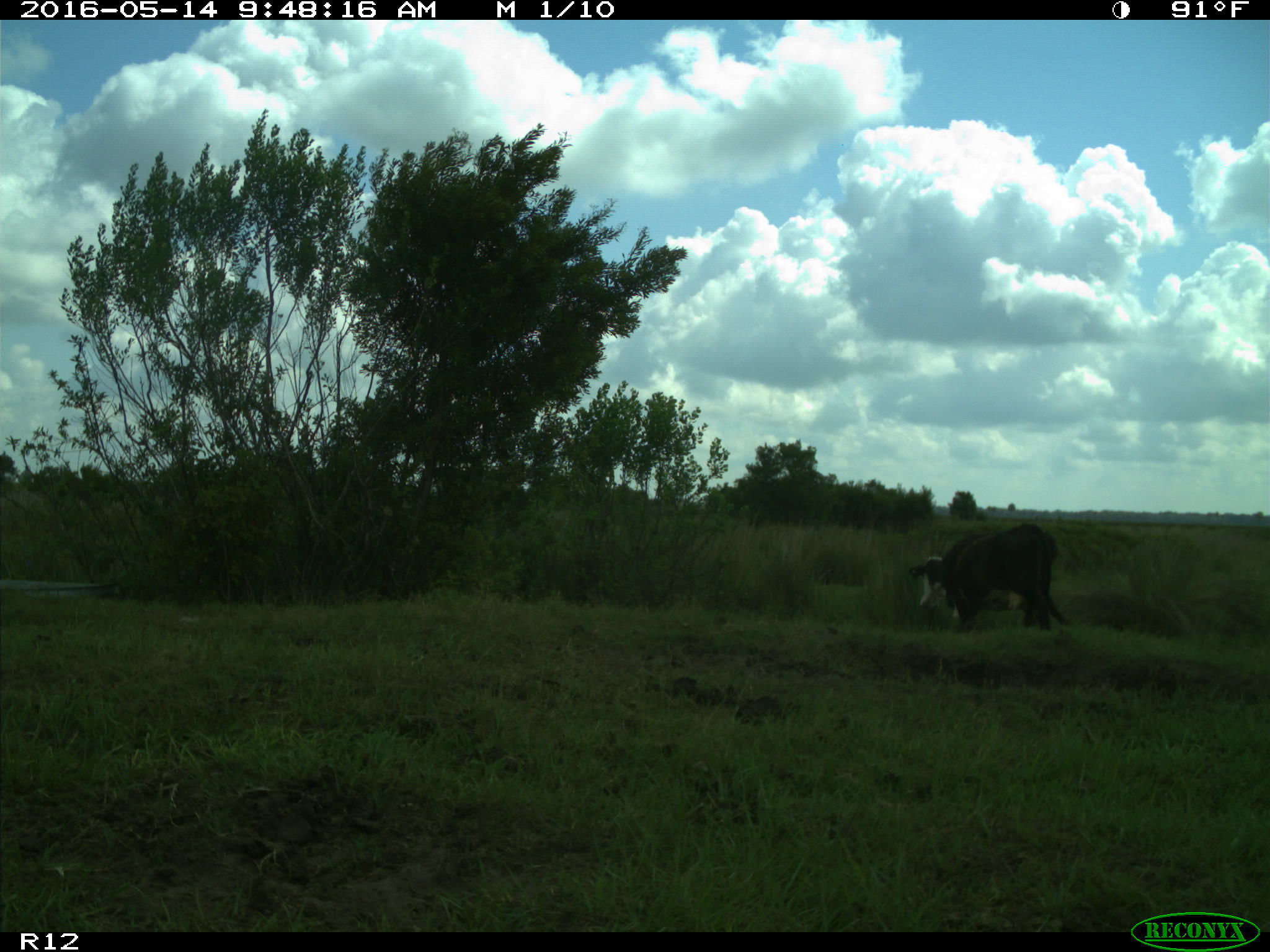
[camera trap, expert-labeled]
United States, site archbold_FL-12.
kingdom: Animalia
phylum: Chordata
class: Mammalia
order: Artiodactyla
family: Bovidae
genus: Bos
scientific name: Bos taurus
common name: domestic cow